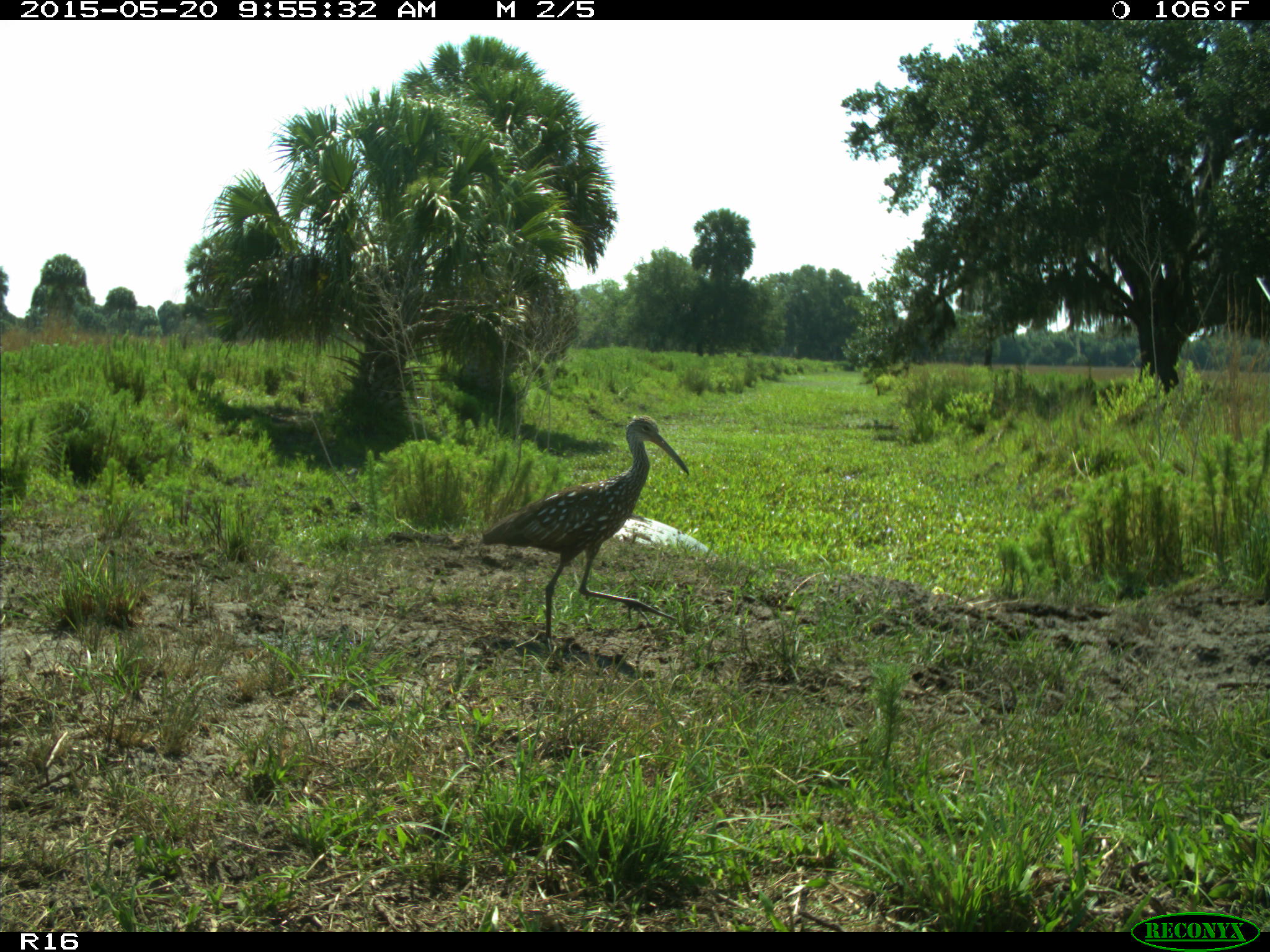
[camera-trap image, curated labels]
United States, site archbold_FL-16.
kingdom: Animalia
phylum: Chordata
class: Aves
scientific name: Aves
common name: birds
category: unidentified bird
Unidentified bird (birds) (Aves).